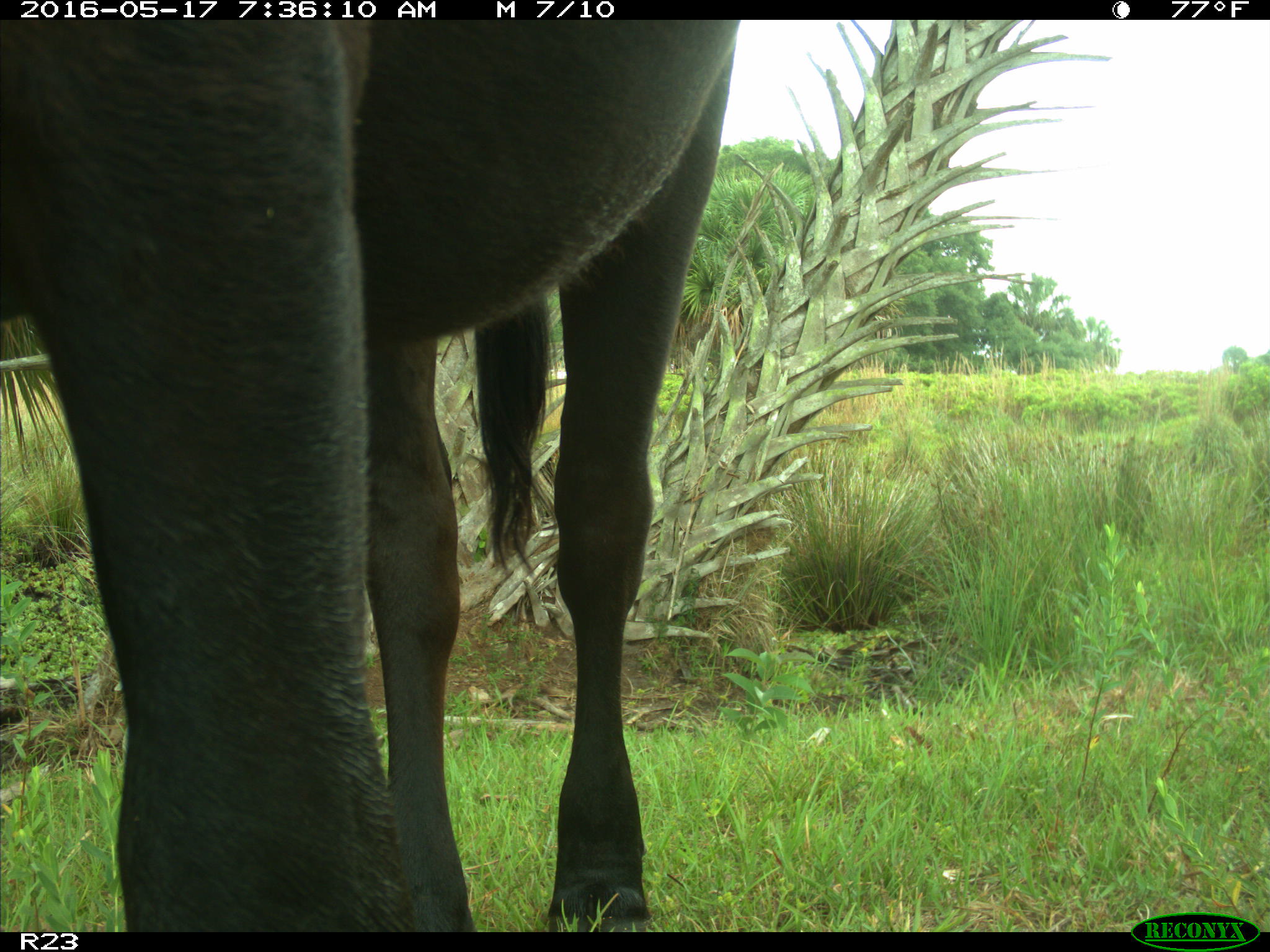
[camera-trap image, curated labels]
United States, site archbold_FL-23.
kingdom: Animalia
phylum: Chordata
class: Mammalia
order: Artiodactyla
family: Bovidae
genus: Bos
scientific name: Bos taurus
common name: domestic cow